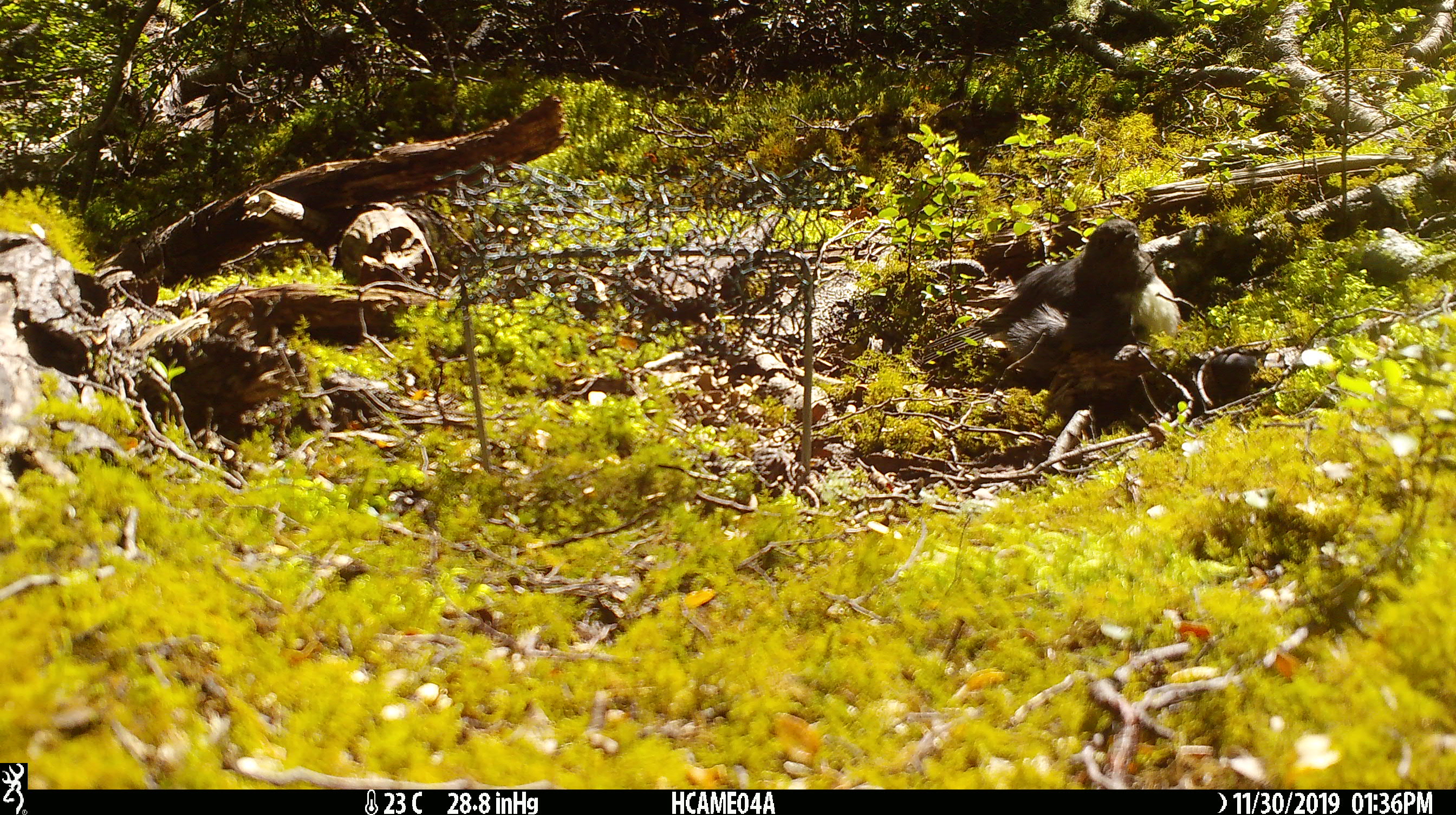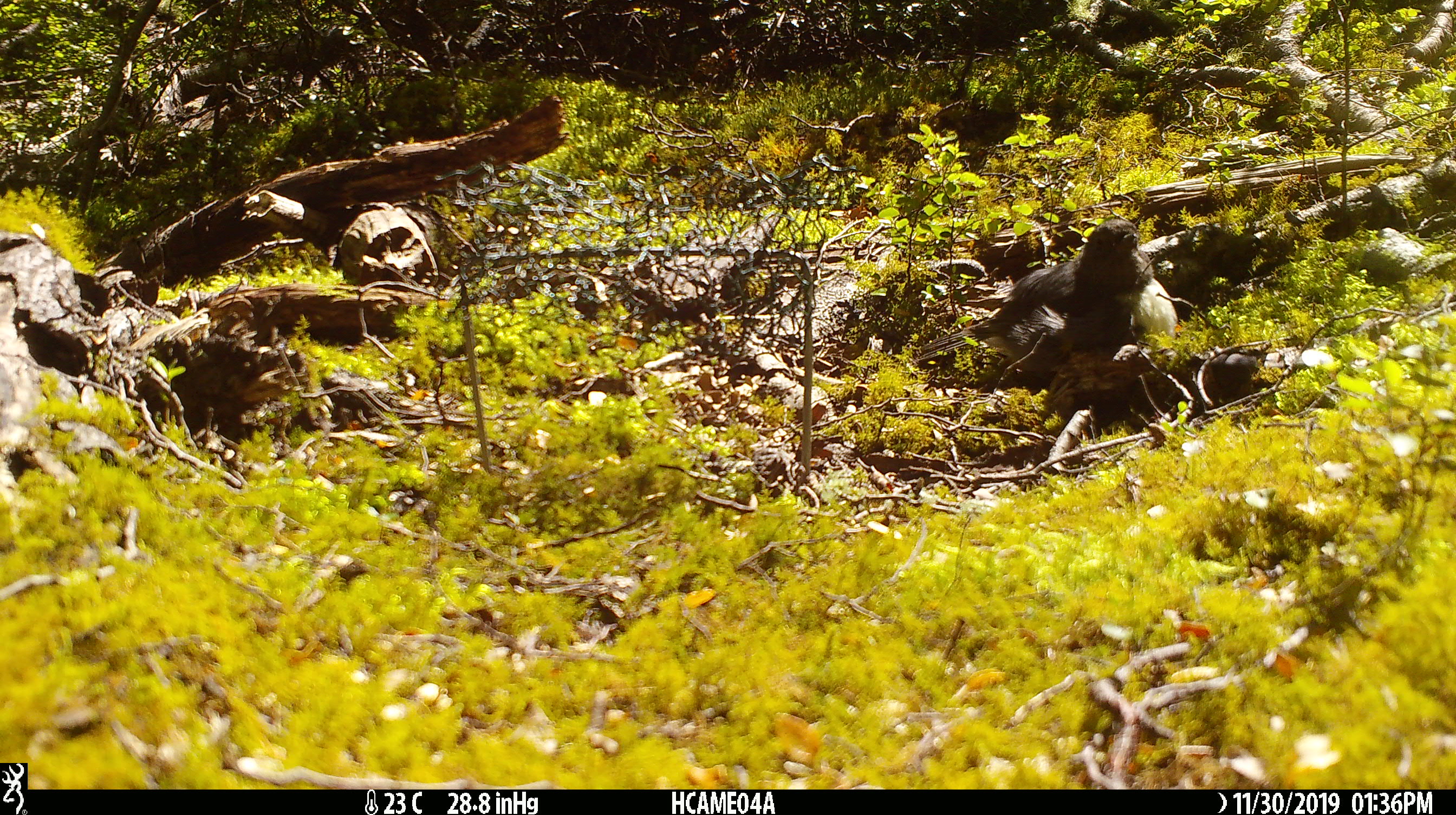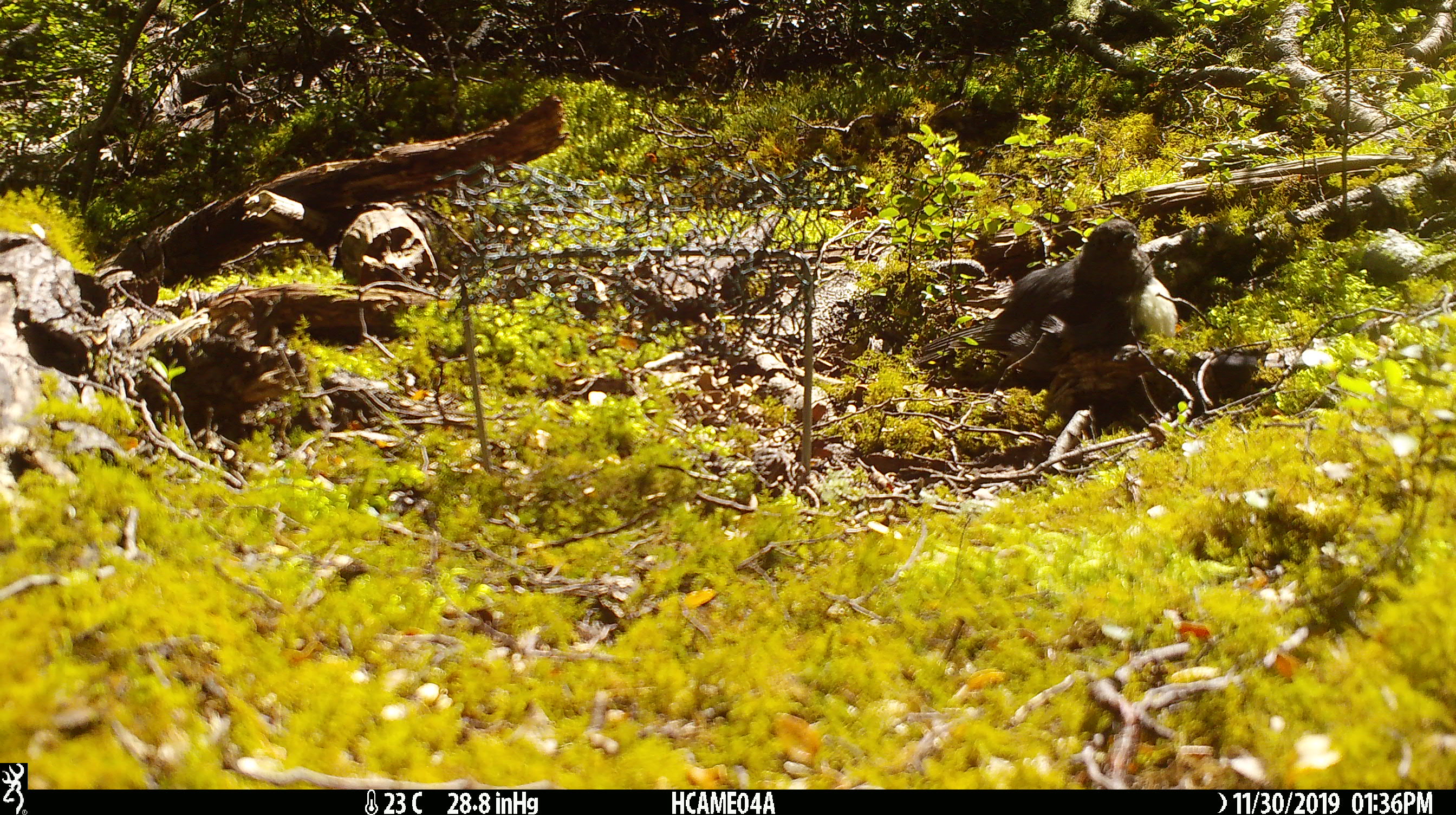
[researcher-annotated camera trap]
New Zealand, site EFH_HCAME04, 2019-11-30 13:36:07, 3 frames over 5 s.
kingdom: Animalia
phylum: Chordata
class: Aves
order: Passeriformes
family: Petroicidae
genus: Petroica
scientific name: Petroica australis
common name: new zealand robin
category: robin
Robin (new zealand robin) (Petroica australis).